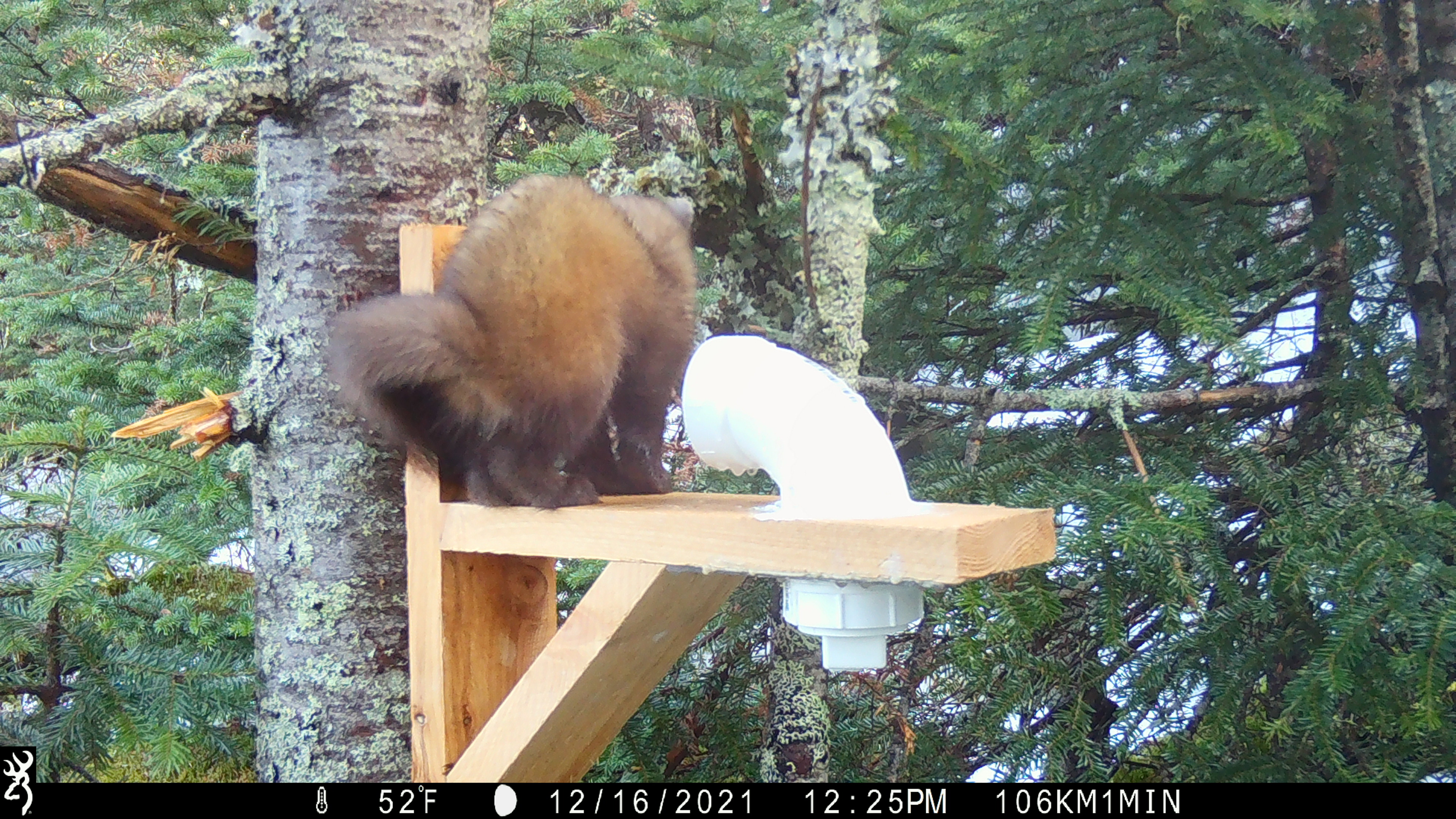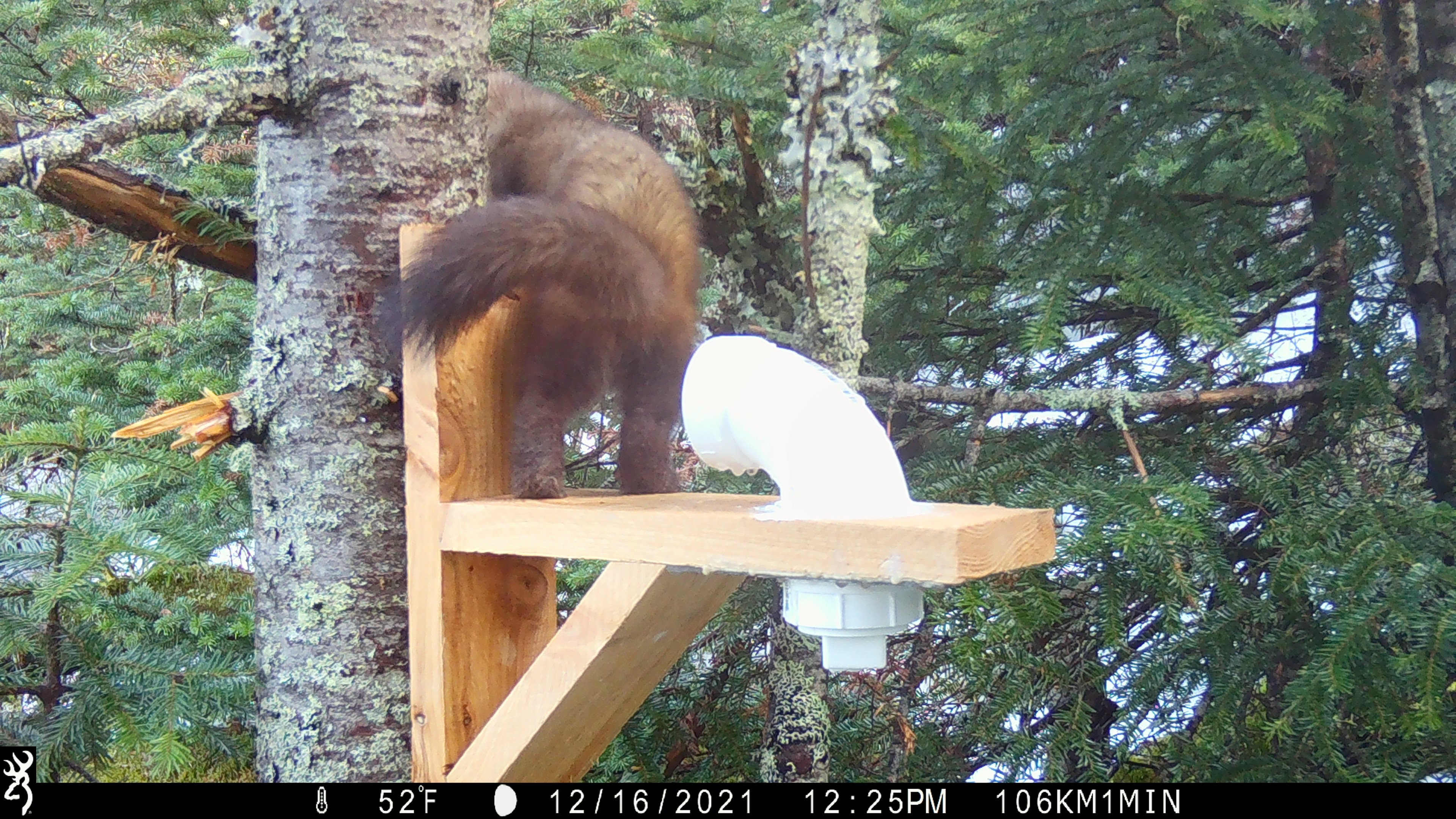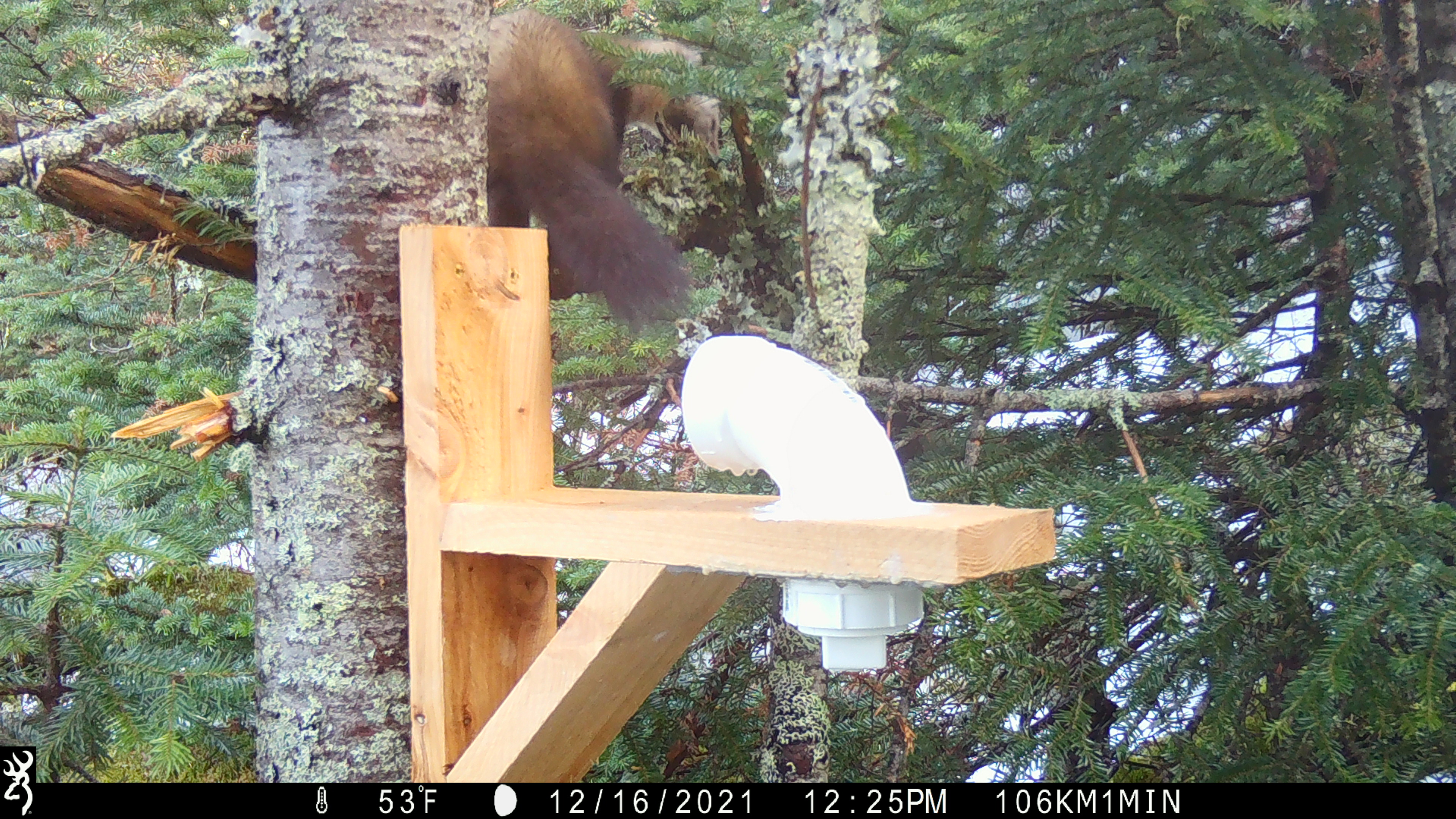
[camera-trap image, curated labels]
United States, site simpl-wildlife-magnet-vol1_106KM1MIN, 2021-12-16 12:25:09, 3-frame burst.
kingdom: Animalia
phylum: Chordata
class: Mammalia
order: Carnivora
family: Mustelidae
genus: Martes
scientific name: Martes americana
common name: american marten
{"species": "american marten (Martes americana)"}